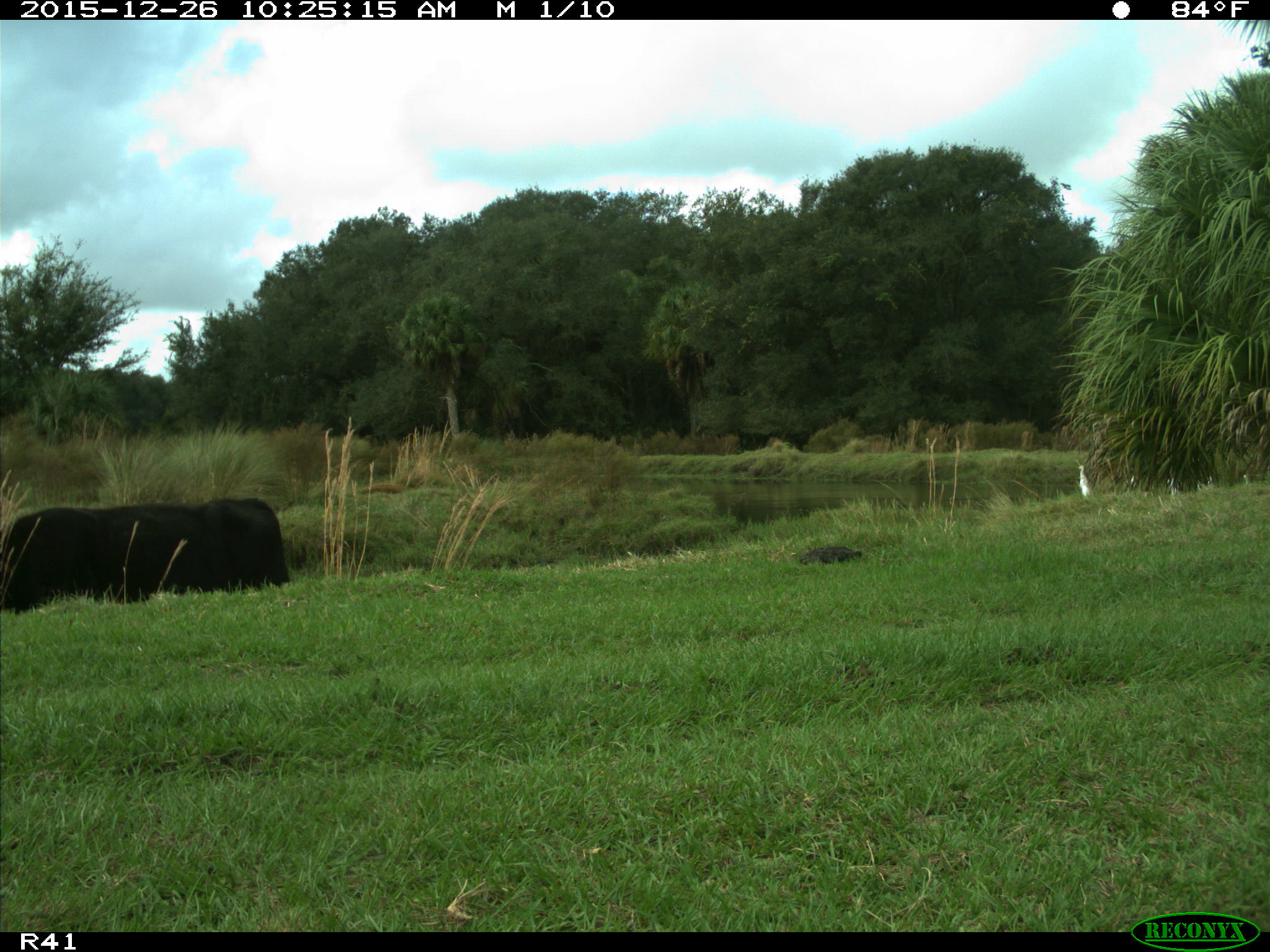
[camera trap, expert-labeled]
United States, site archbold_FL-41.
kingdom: Animalia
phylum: Chordata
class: Mammalia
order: Artiodactyla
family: Bovidae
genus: Bos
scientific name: Bos taurus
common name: domestic cow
Bos taurus (domestic cow).